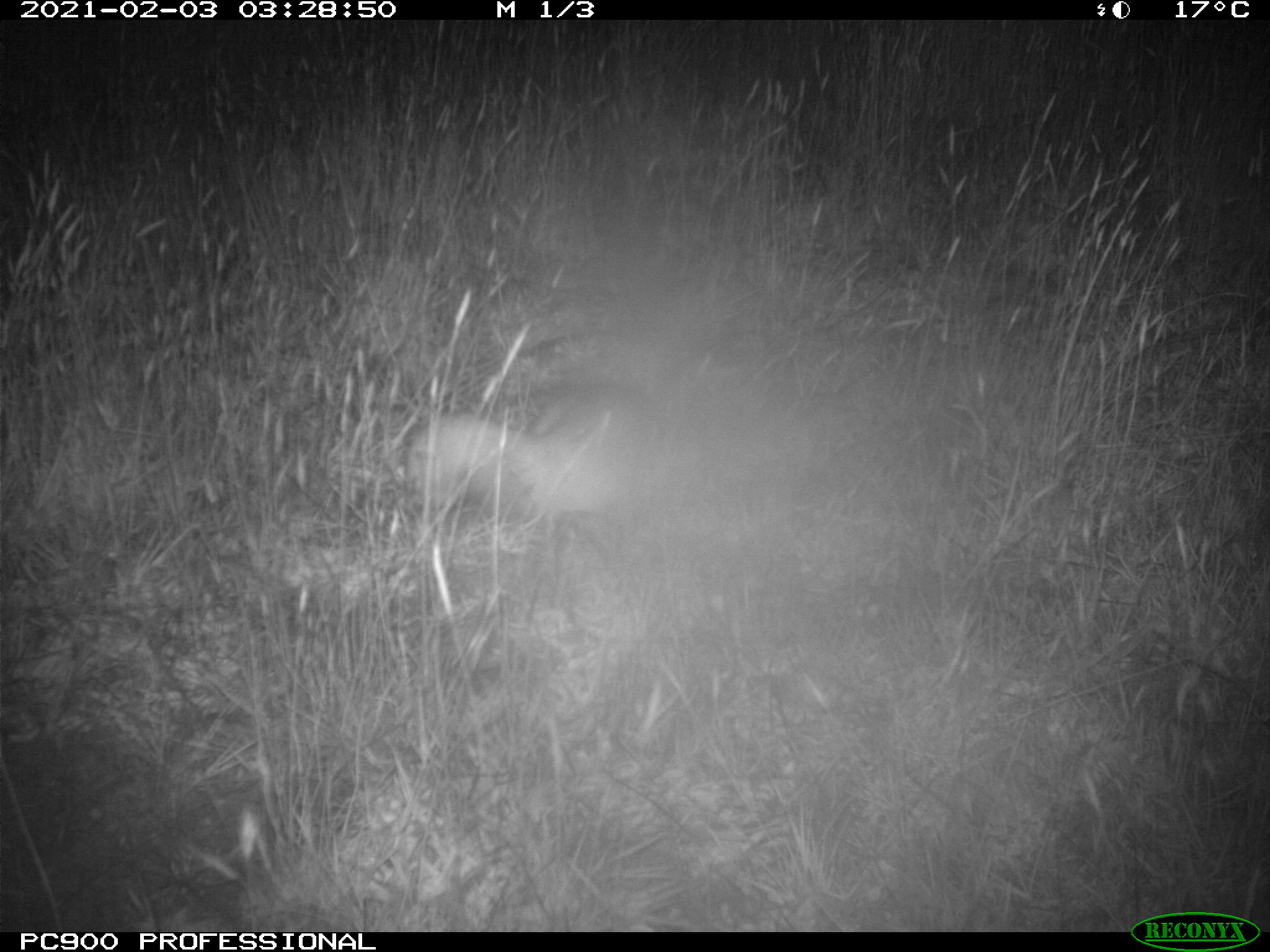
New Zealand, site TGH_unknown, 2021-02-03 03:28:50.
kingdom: Animalia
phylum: Chordata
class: Mammalia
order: Carnivora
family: Mustelidae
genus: Mustela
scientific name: Mustela furo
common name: ferret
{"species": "ferret (Mustela furo)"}